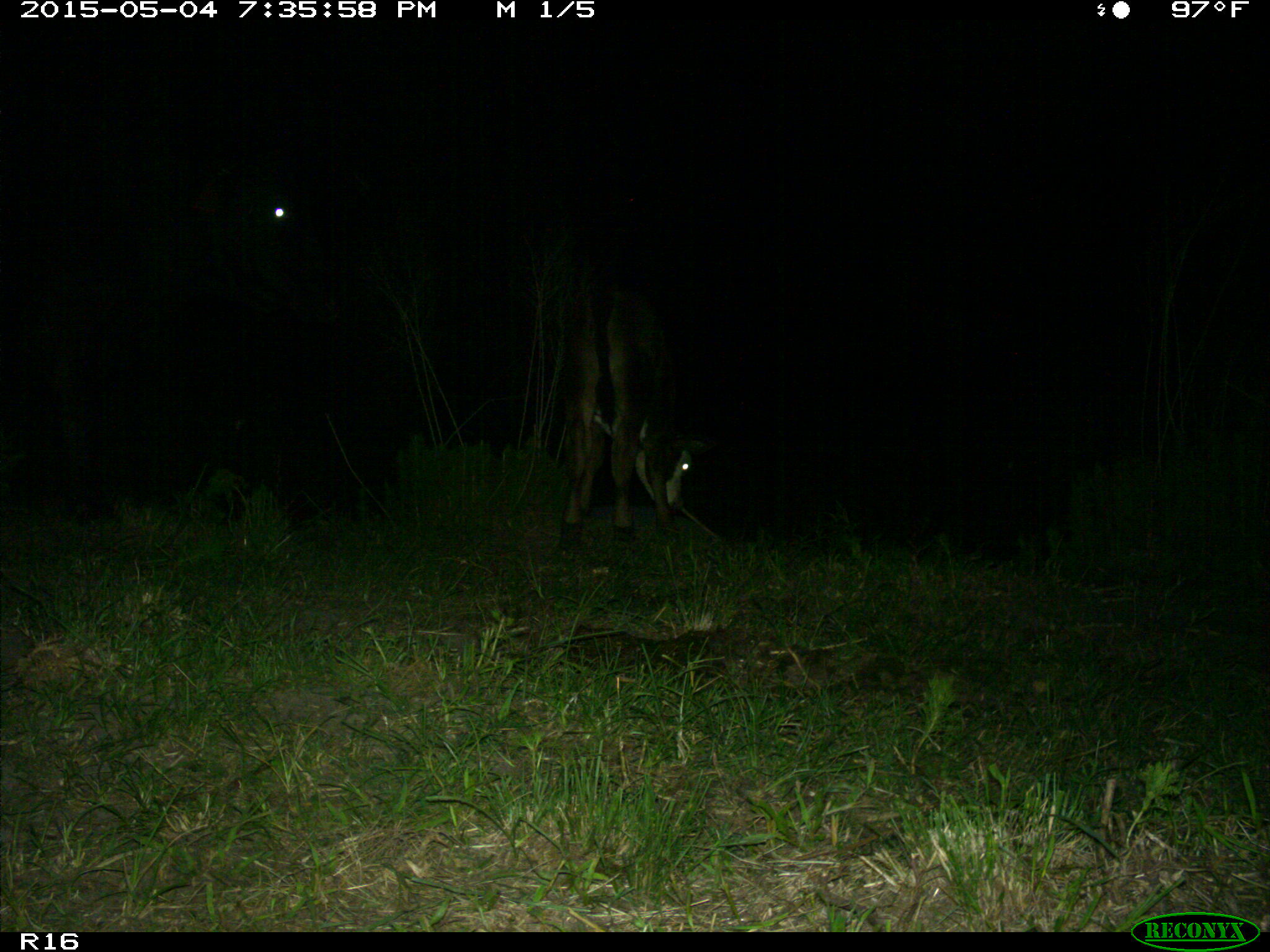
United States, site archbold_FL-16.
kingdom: Animalia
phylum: Chordata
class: Mammalia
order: Artiodactyla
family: Bovidae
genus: Bos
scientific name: Bos taurus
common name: domestic cow